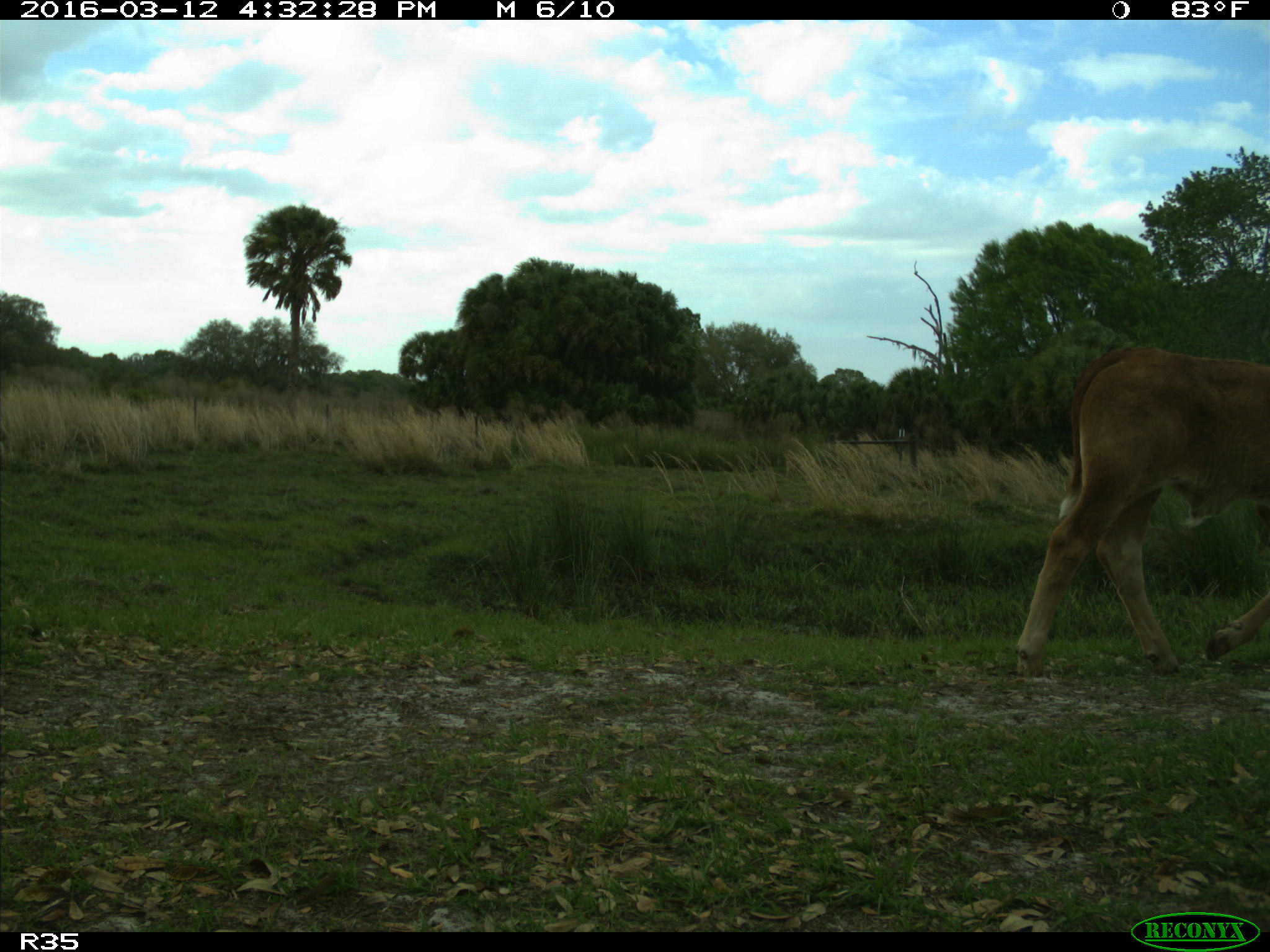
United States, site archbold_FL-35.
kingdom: Animalia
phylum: Chordata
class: Mammalia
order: Artiodactyla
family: Bovidae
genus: Bos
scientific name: Bos taurus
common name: domestic cow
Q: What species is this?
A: Bos taurus (domestic cow).